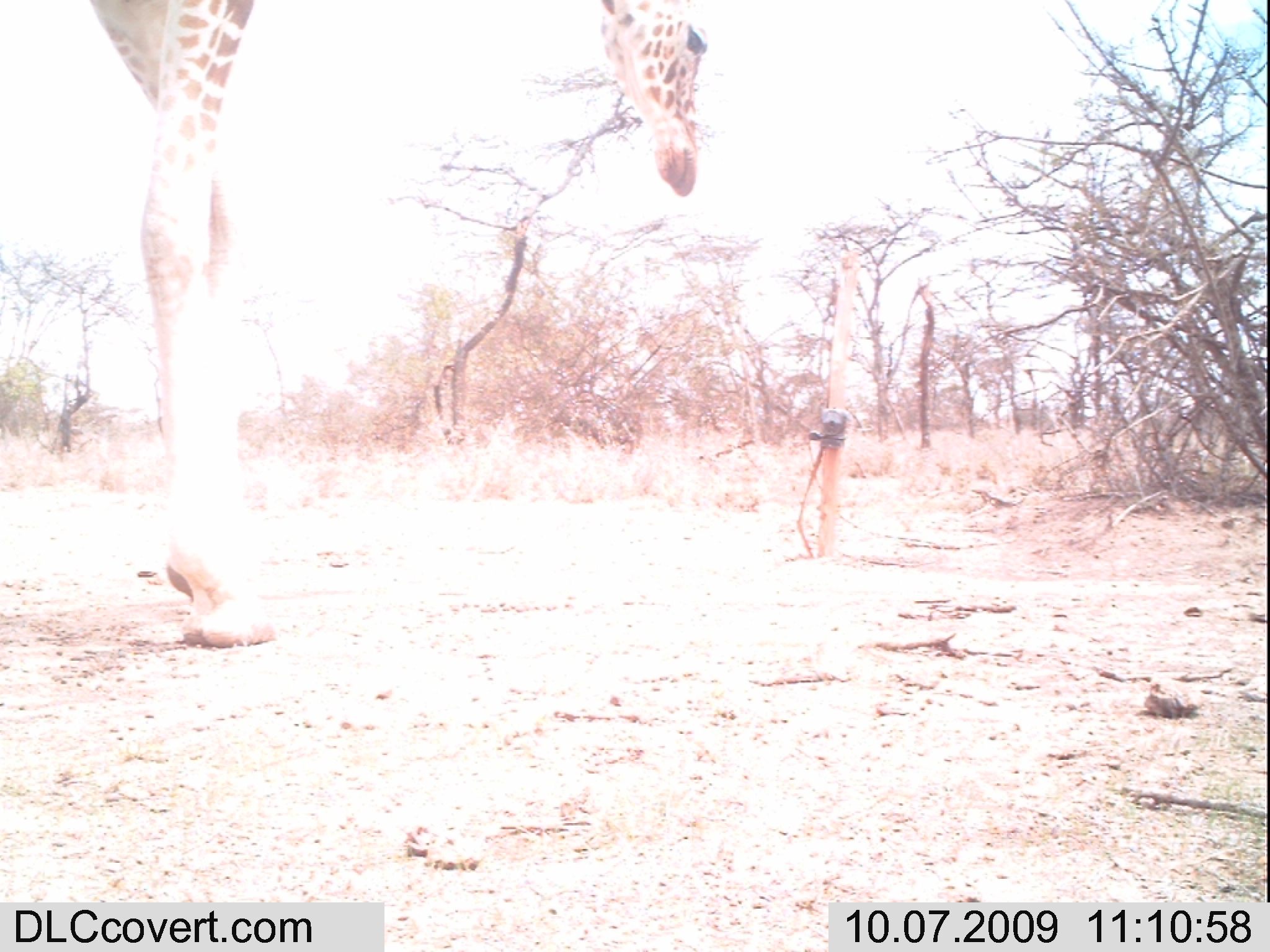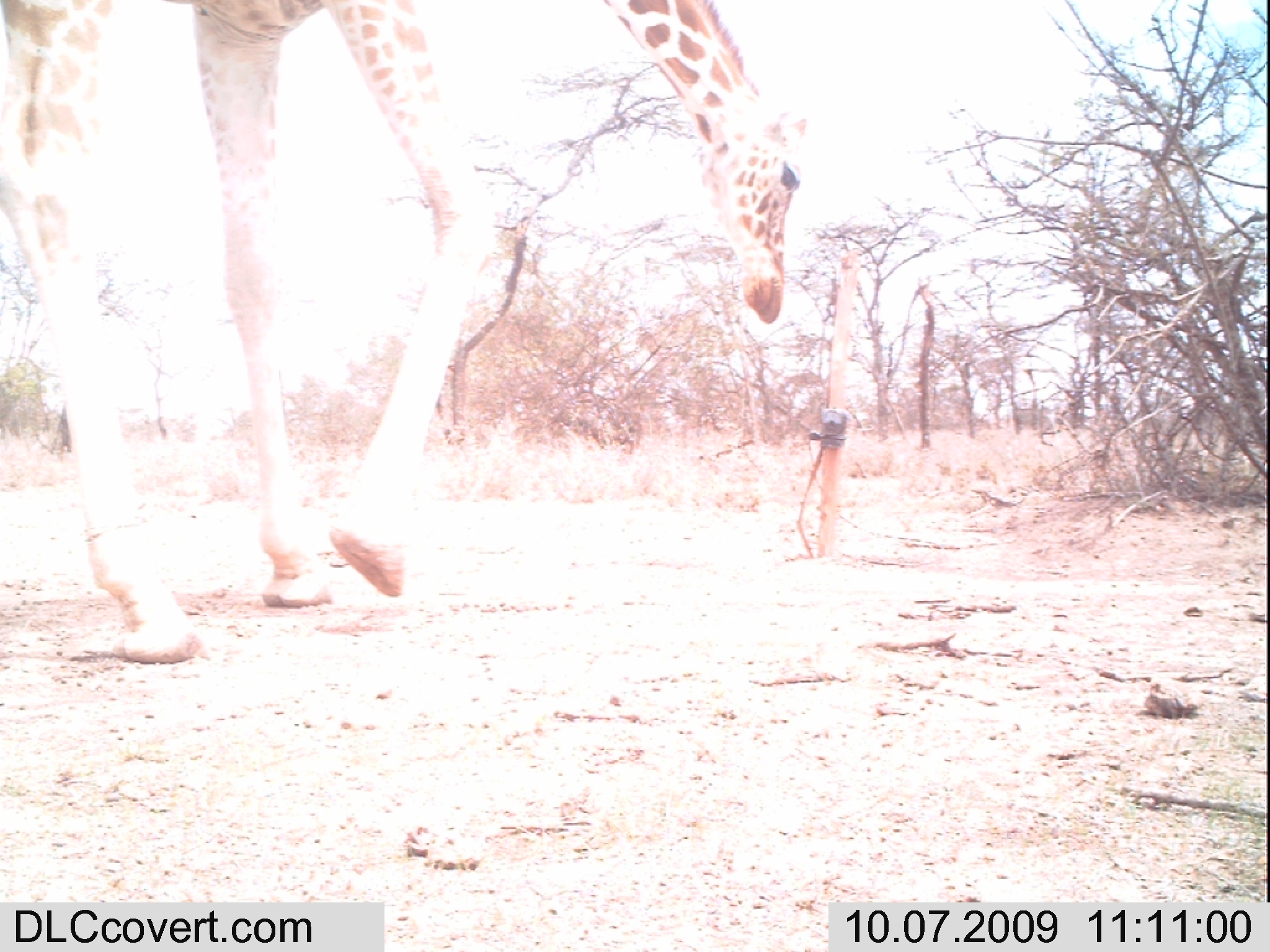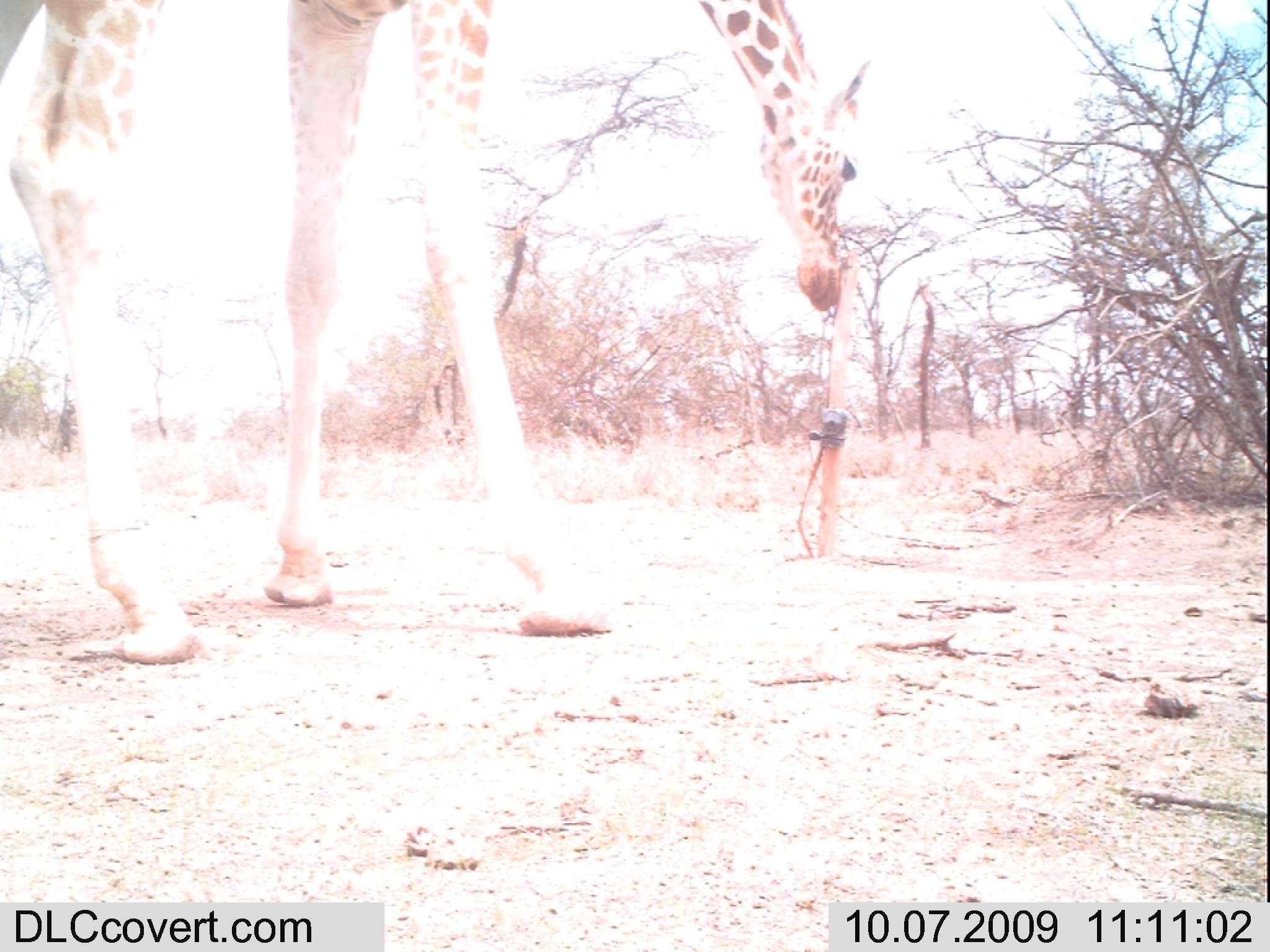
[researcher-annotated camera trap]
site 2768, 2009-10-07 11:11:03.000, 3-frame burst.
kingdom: Animalia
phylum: Chordata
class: Mammalia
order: Artiodactyla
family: Giraffidae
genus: Giraffa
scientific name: Giraffa camelopardalis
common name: giraffe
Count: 1.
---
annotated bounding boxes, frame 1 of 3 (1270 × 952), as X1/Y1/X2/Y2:
giraffa camelopardalis: 80/0/709/648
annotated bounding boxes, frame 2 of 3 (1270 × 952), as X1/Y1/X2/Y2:
giraffa camelopardalis: 0/0/811/665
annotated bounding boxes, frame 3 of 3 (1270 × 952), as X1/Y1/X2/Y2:
giraffa camelopardalis: 0/0/873/664